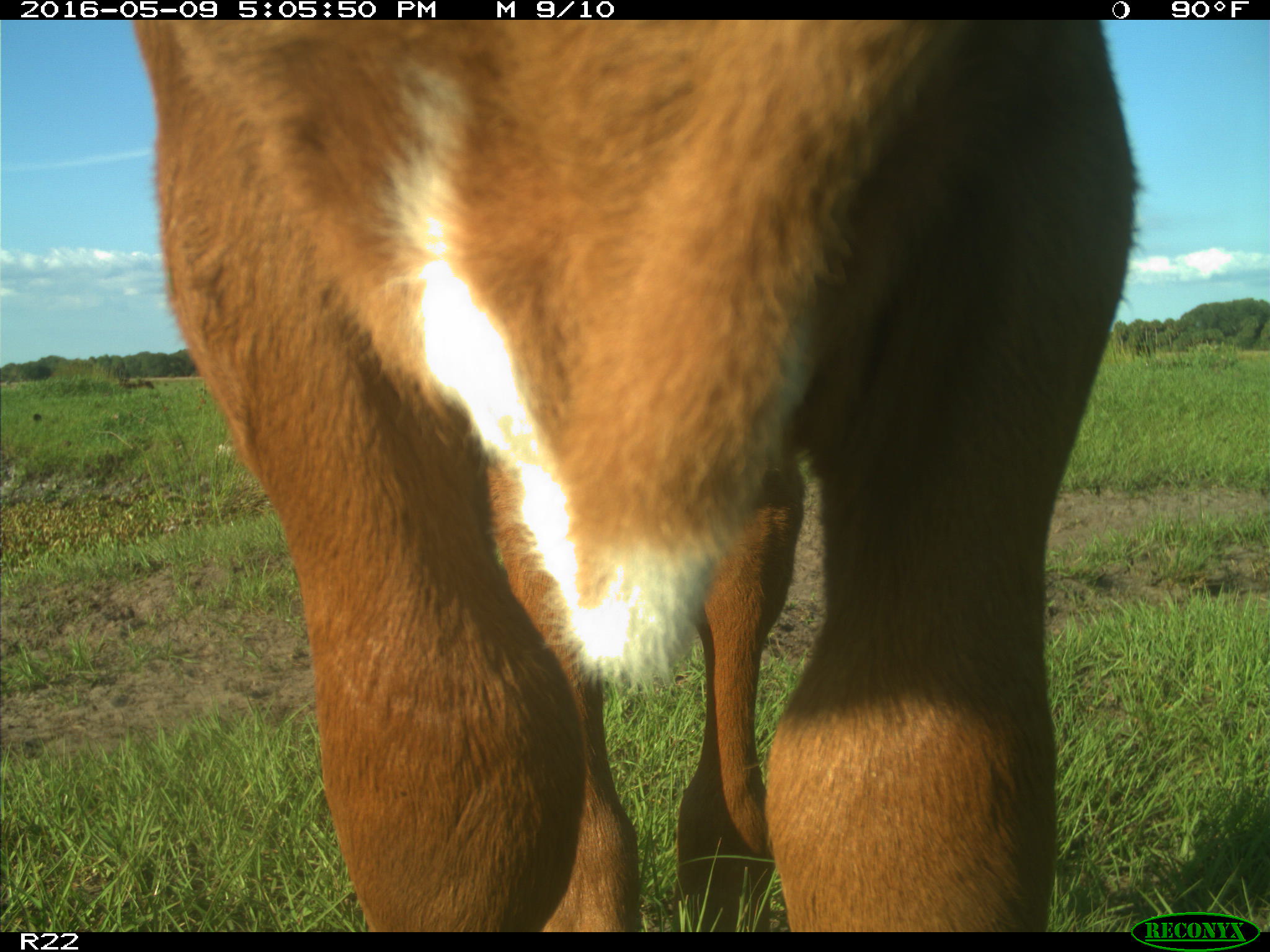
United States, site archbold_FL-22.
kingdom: Animalia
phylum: Chordata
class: Mammalia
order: Artiodactyla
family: Bovidae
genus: Bos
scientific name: Bos taurus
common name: domestic cow